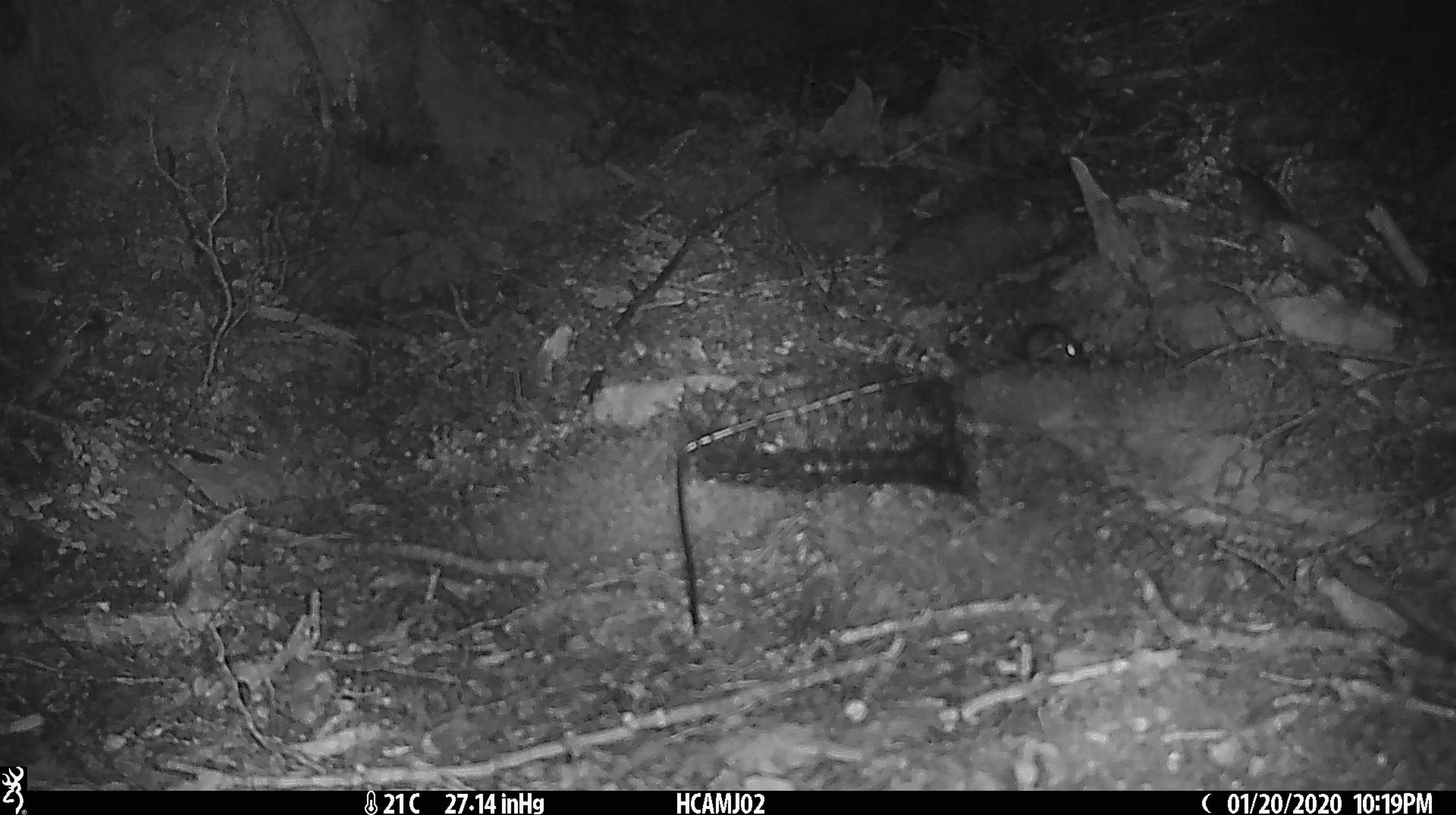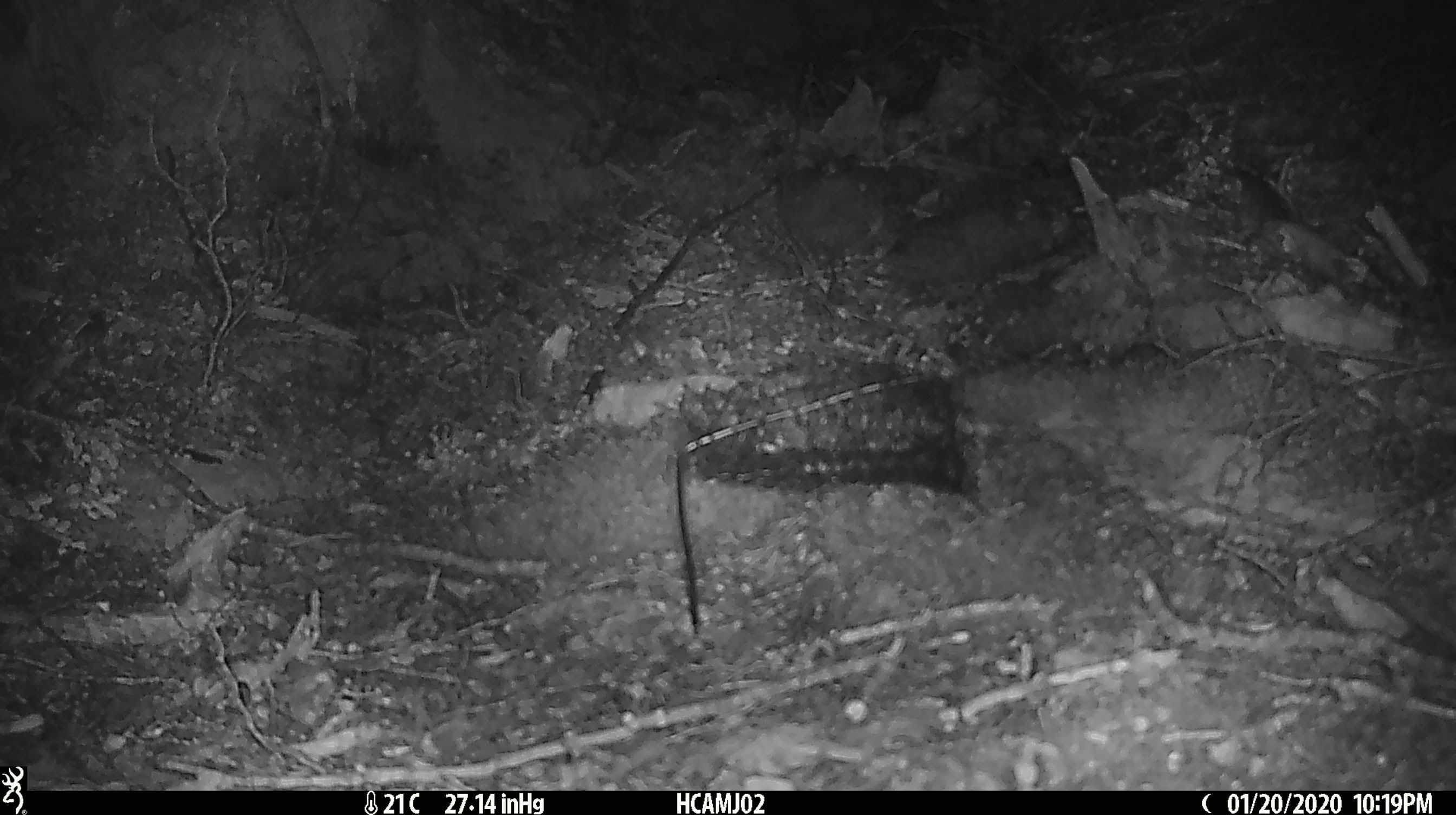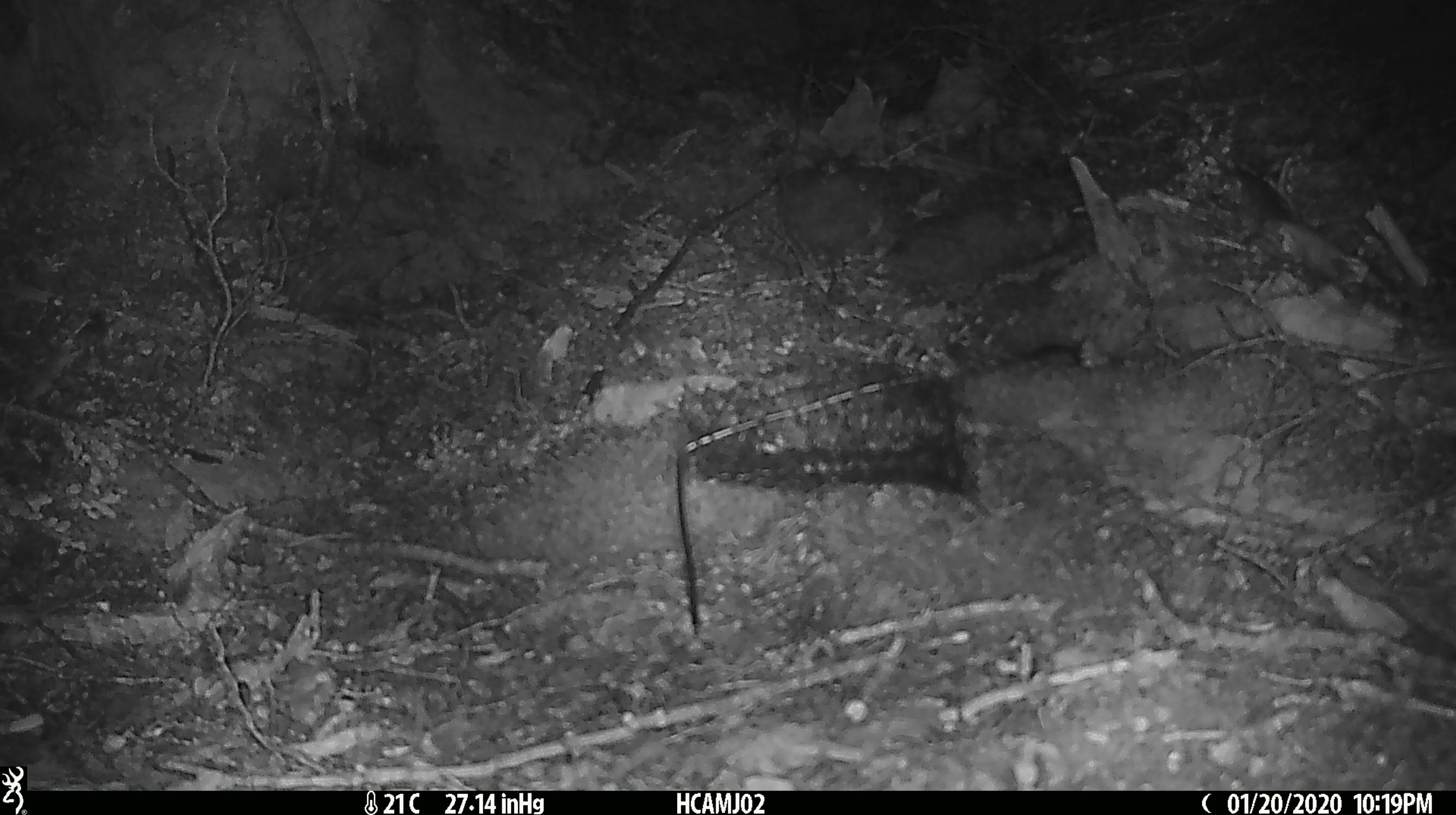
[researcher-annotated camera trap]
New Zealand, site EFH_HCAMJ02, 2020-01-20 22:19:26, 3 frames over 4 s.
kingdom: Animalia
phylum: Chordata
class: Mammalia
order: Rodentia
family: Muridae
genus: Mus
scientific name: Mus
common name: mouse